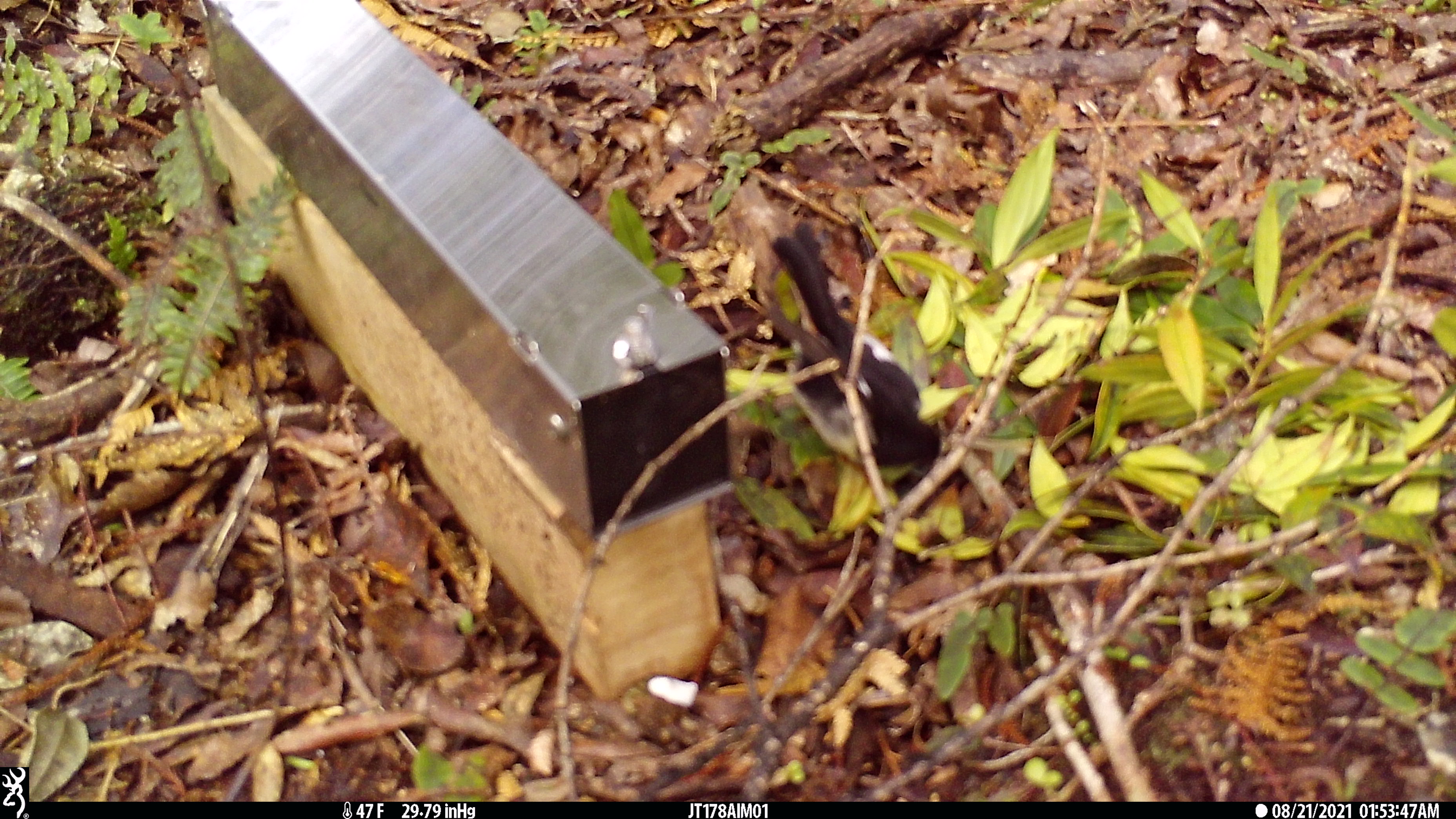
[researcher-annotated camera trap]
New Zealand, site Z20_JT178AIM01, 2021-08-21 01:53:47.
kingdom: Animalia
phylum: Chordata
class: Aves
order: Passeriformes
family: Petroicidae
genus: Petroica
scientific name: Petroica macrocephala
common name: tomtit